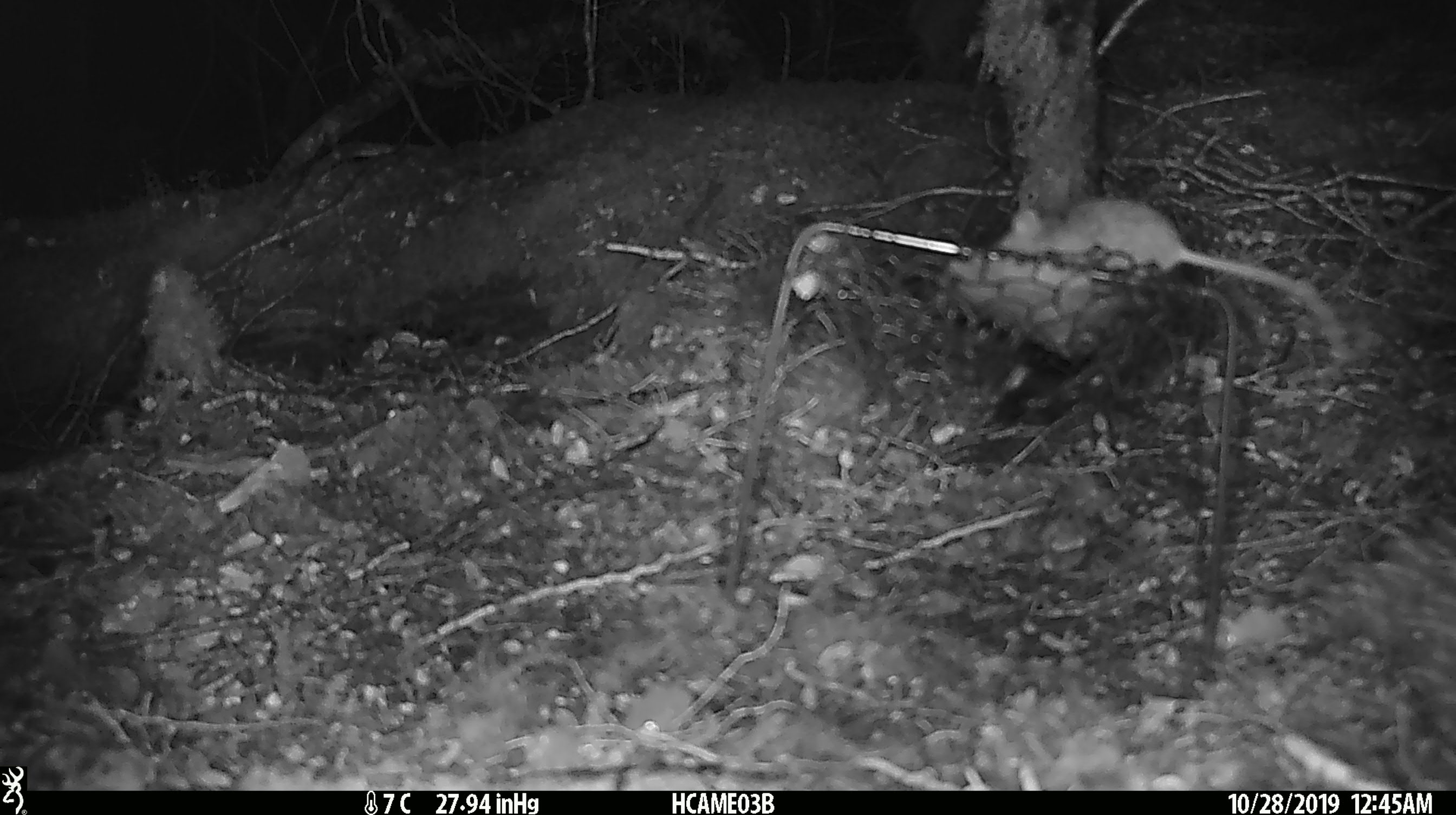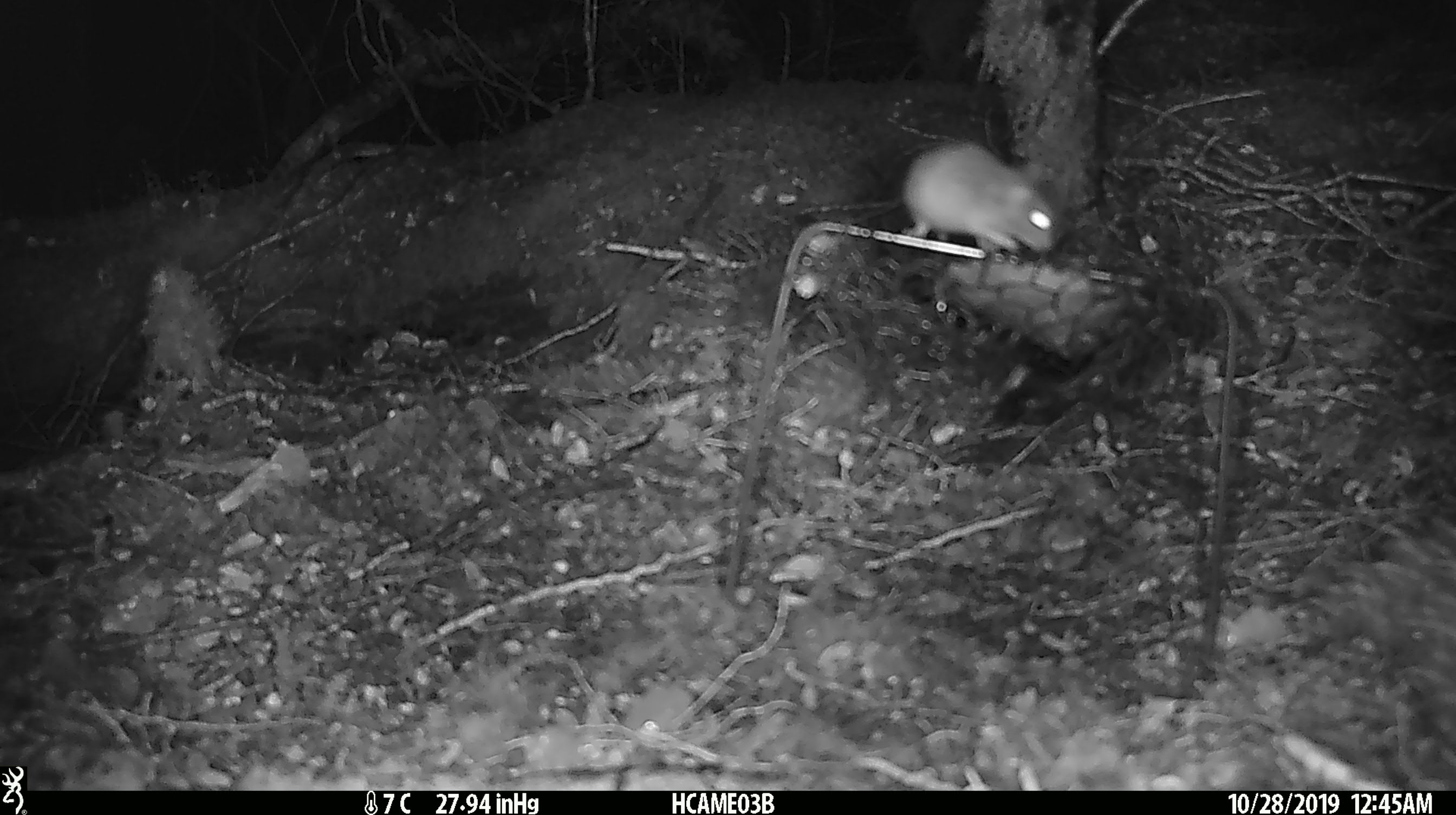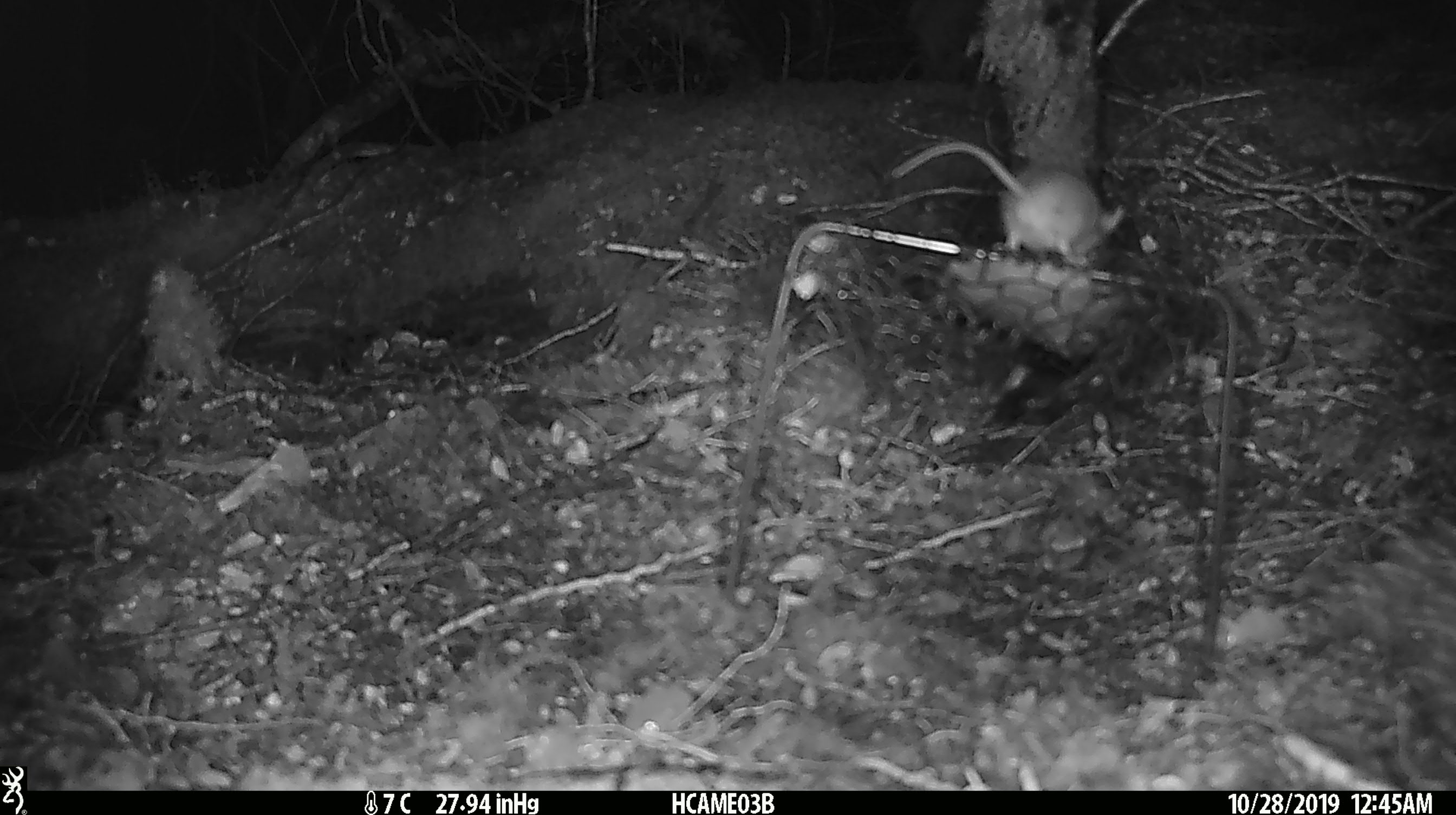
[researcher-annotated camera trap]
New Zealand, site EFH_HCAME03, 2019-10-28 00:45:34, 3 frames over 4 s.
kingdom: Animalia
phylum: Chordata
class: Mammalia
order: Rodentia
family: Muridae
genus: Mus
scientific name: Mus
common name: mouse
Mouse (Mus).